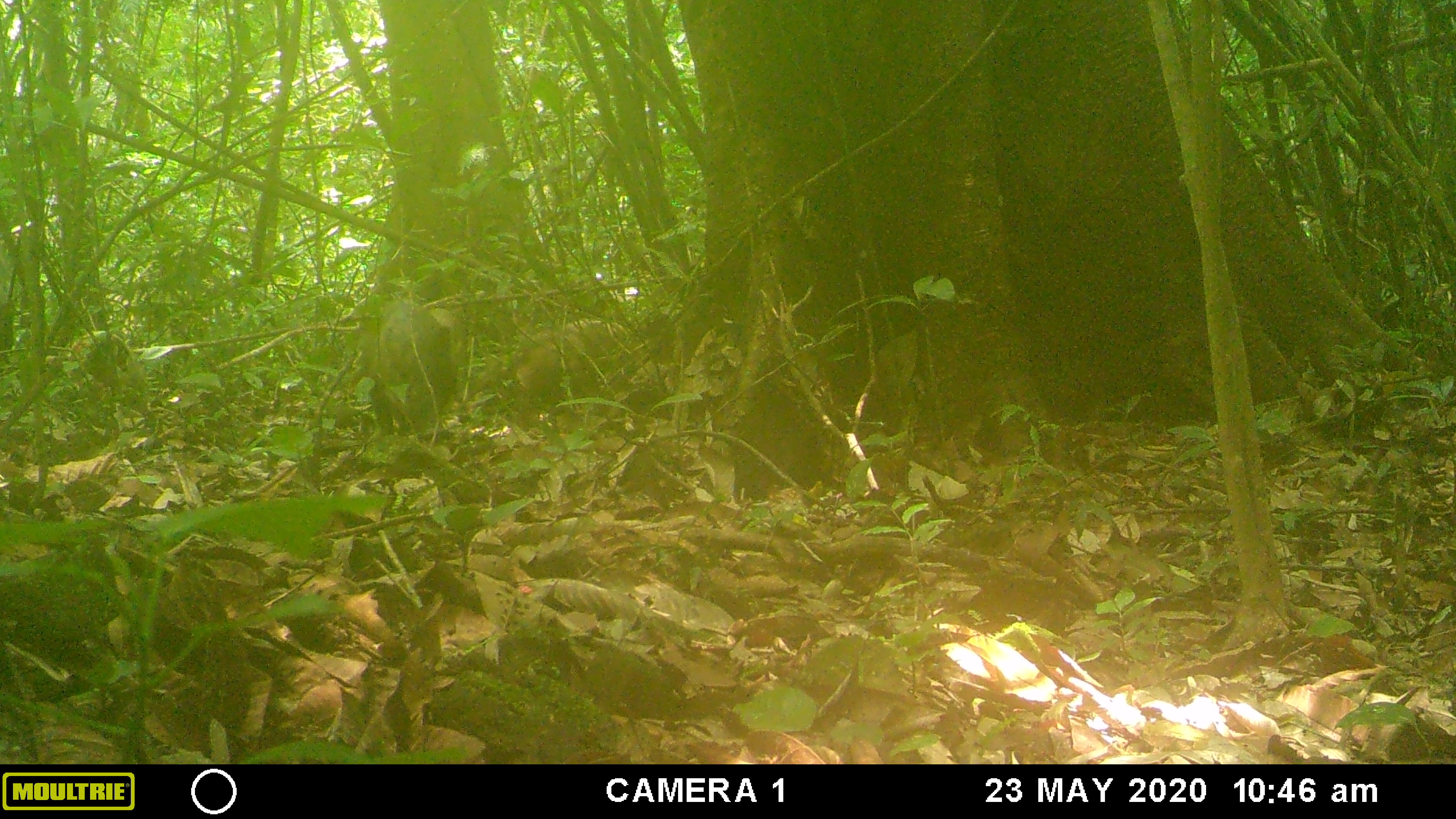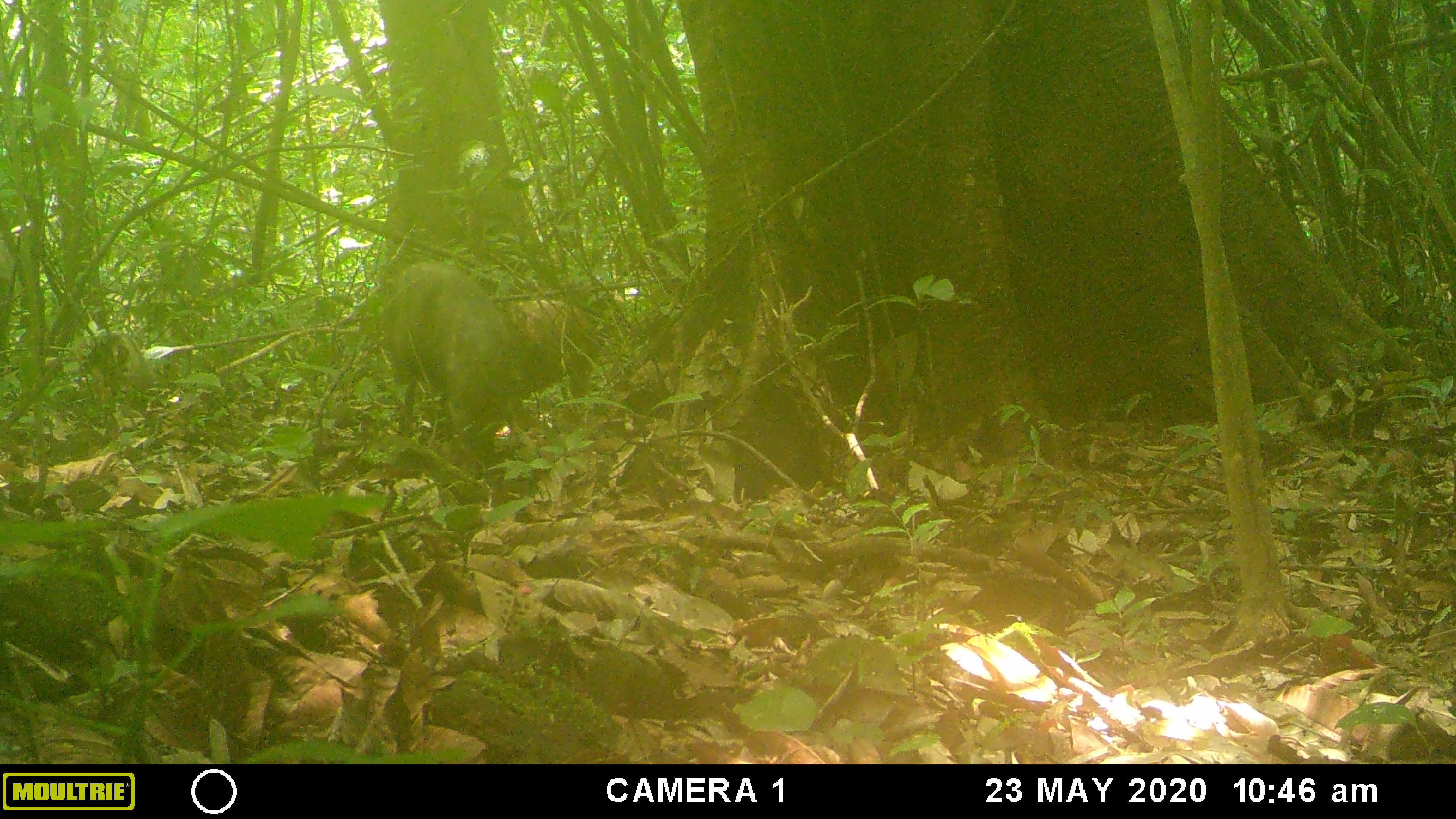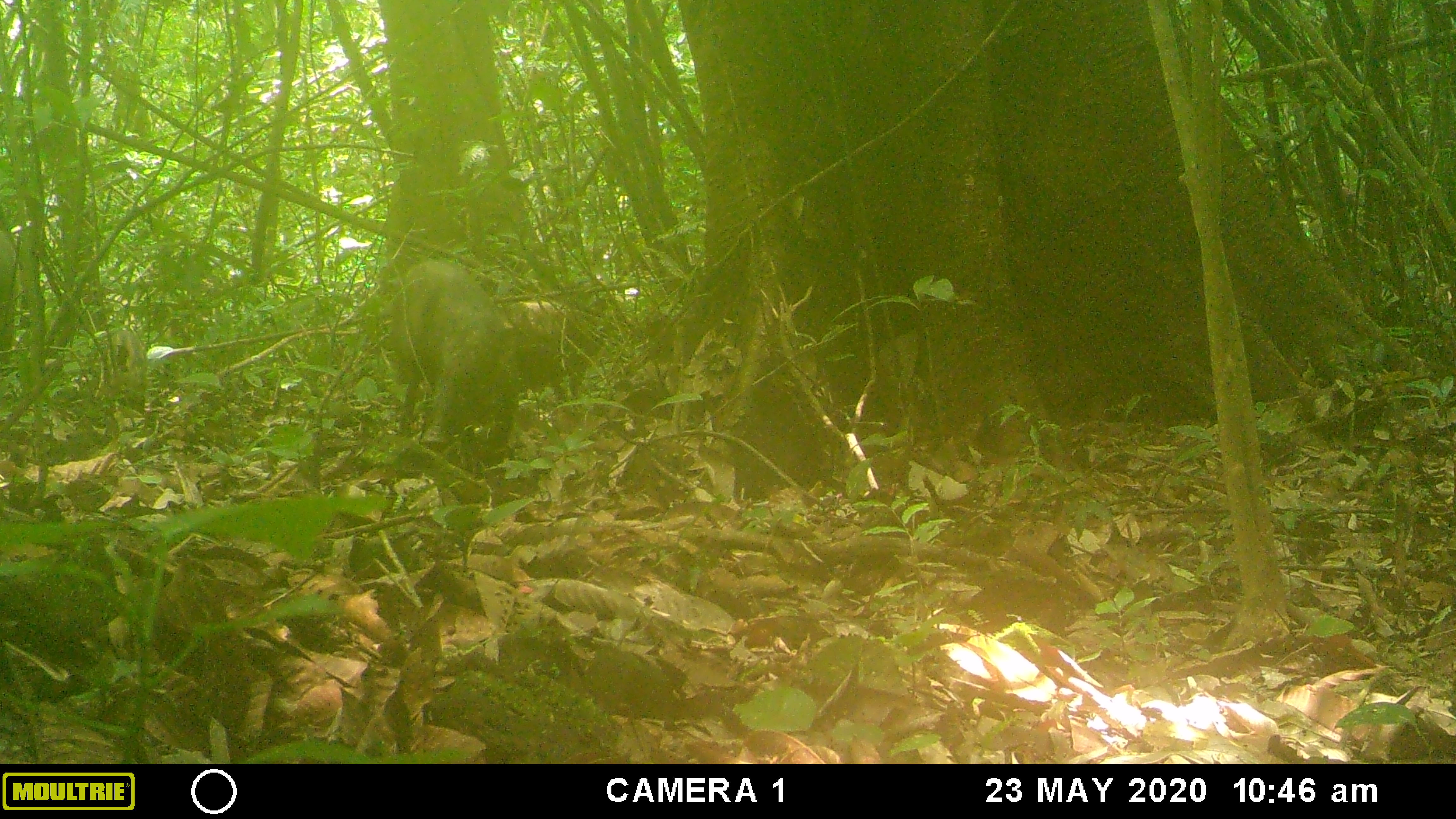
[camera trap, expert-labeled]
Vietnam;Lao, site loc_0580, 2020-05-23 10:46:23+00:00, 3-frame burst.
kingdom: Animalia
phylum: Chordata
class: Mammalia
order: Artiodactyla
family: Suidae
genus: Sus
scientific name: Sus scrofa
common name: eurasian wild pig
Eurasian wild pig (Sus scrofa). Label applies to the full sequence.